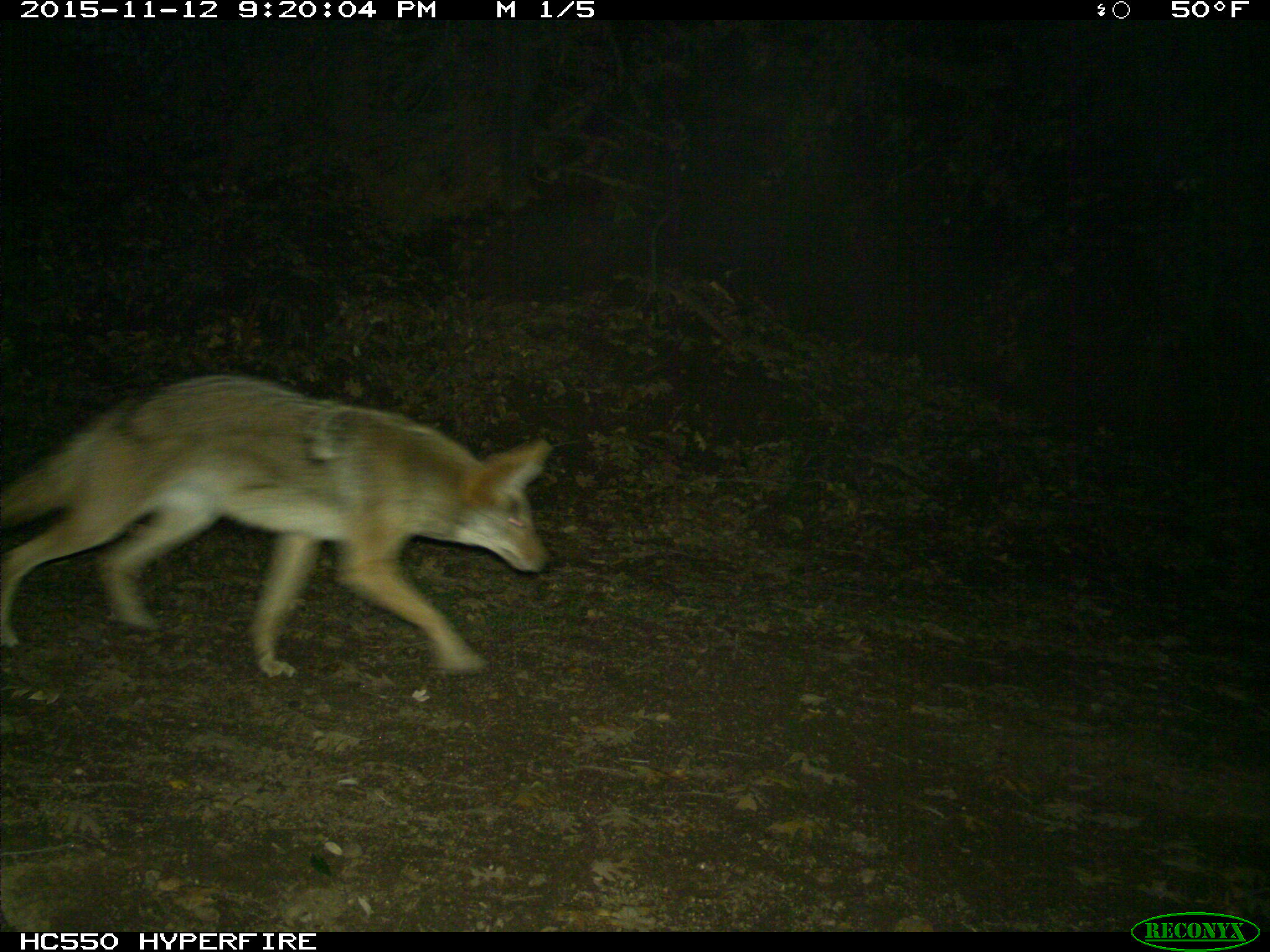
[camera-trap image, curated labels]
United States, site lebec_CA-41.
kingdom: Animalia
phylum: Chordata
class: Mammalia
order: Carnivora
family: Canidae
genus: Canis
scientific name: Canis latrans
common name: coyote